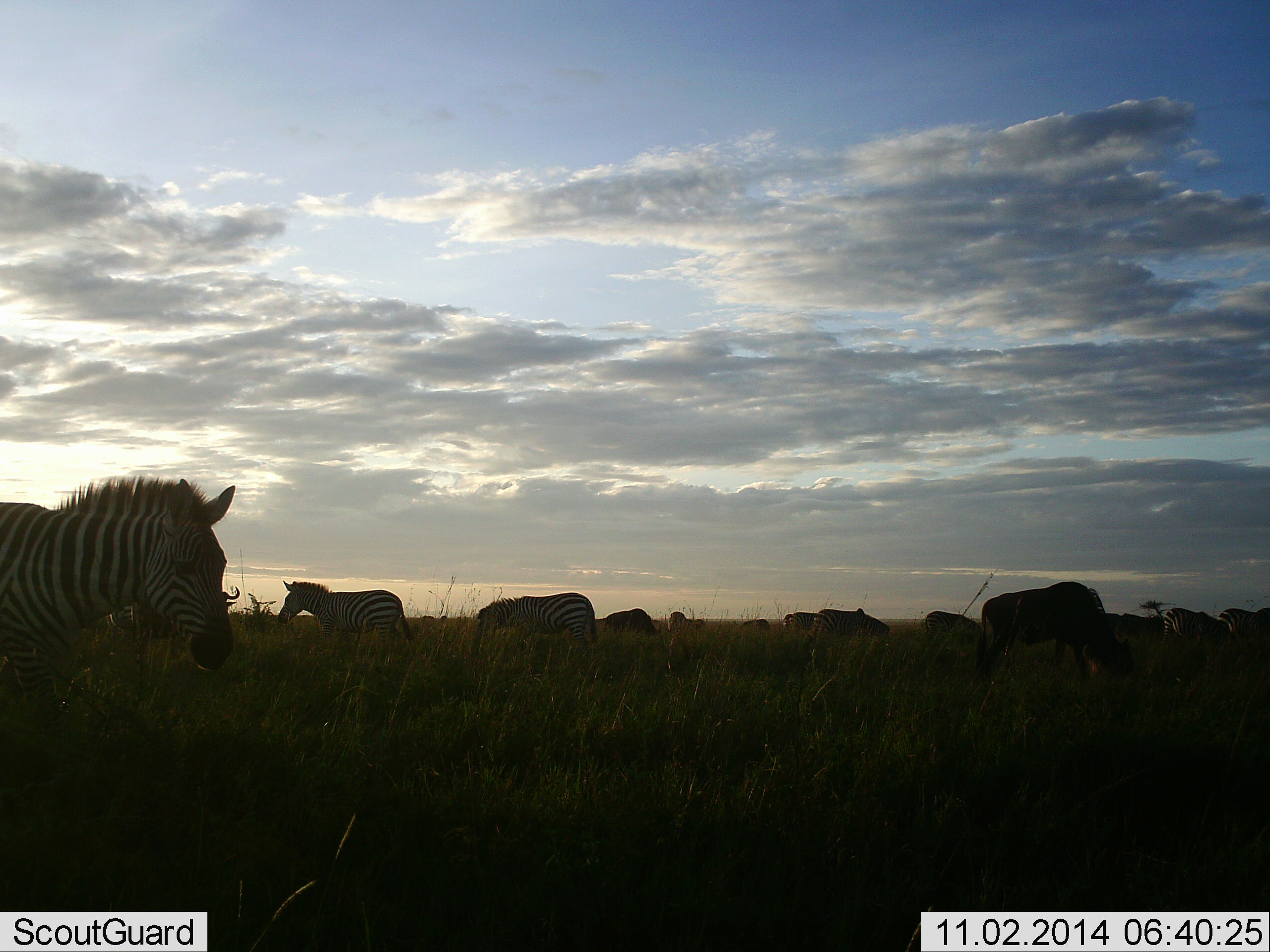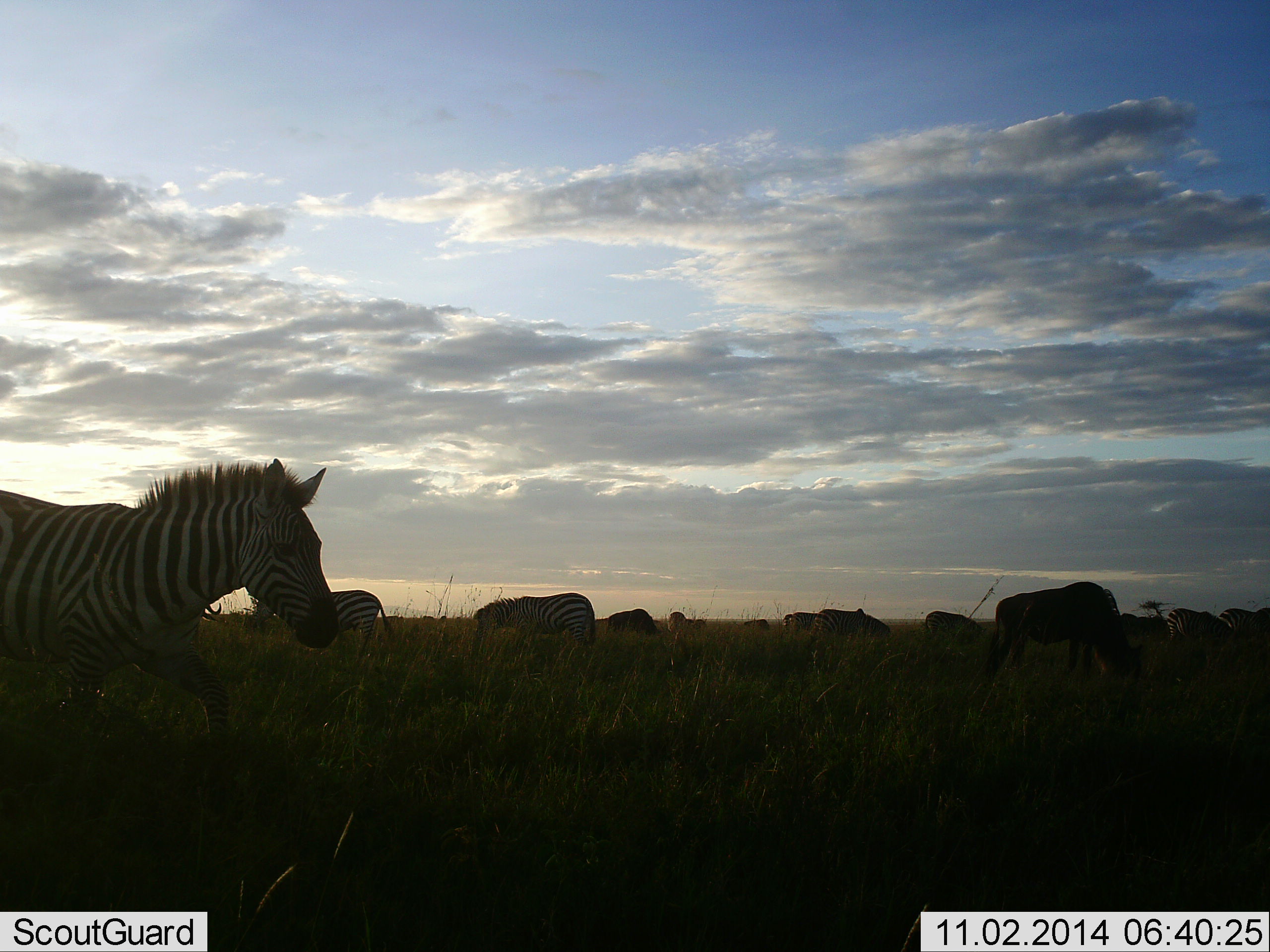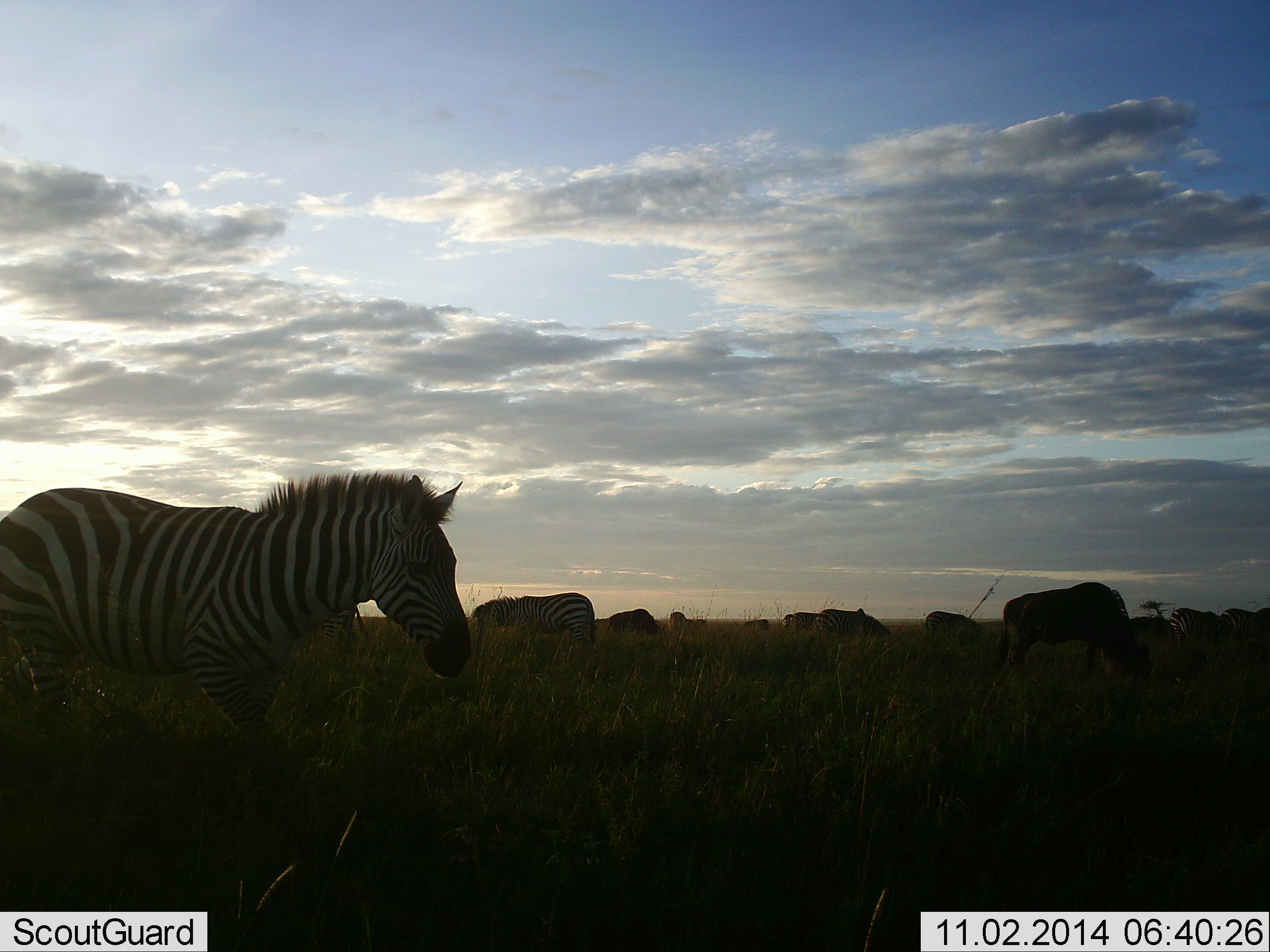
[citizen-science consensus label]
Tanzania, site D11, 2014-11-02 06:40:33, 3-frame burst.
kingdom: Animalia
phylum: Chordata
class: Mammalia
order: Perissodactyla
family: Equidae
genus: Equus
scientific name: Equus quagga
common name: plains zebra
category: zebra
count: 5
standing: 42%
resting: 16%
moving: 58%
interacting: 11%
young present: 0%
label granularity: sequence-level